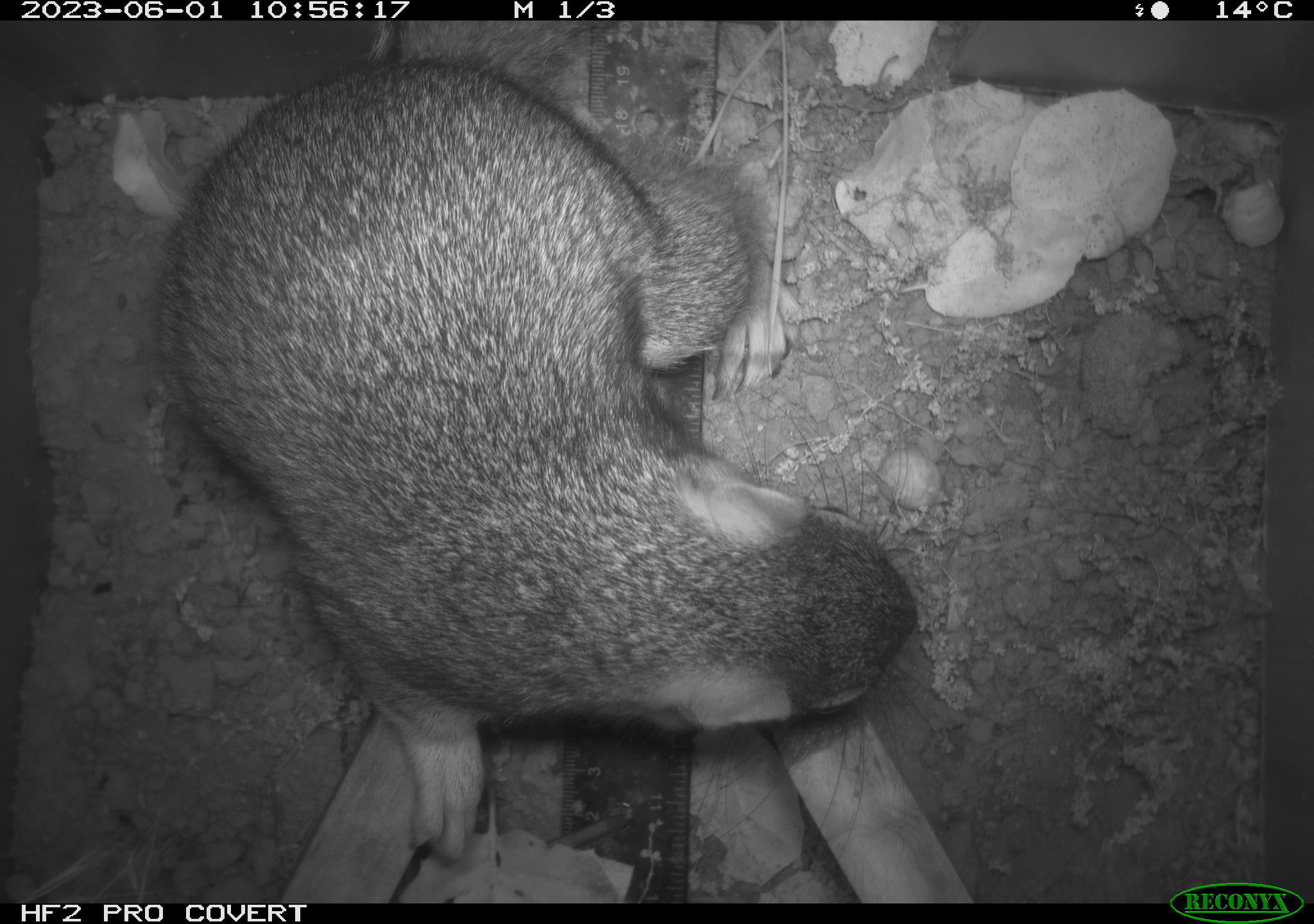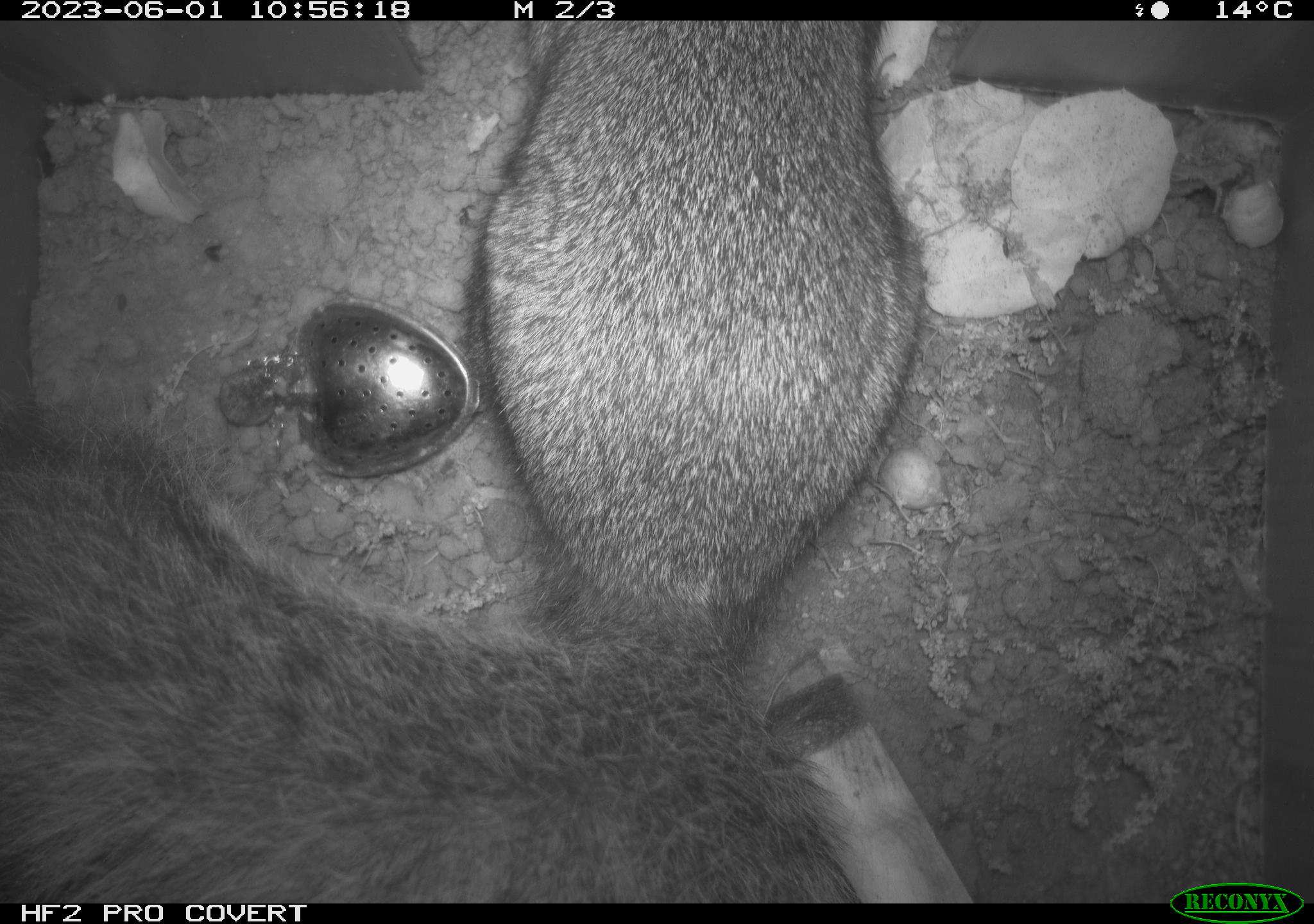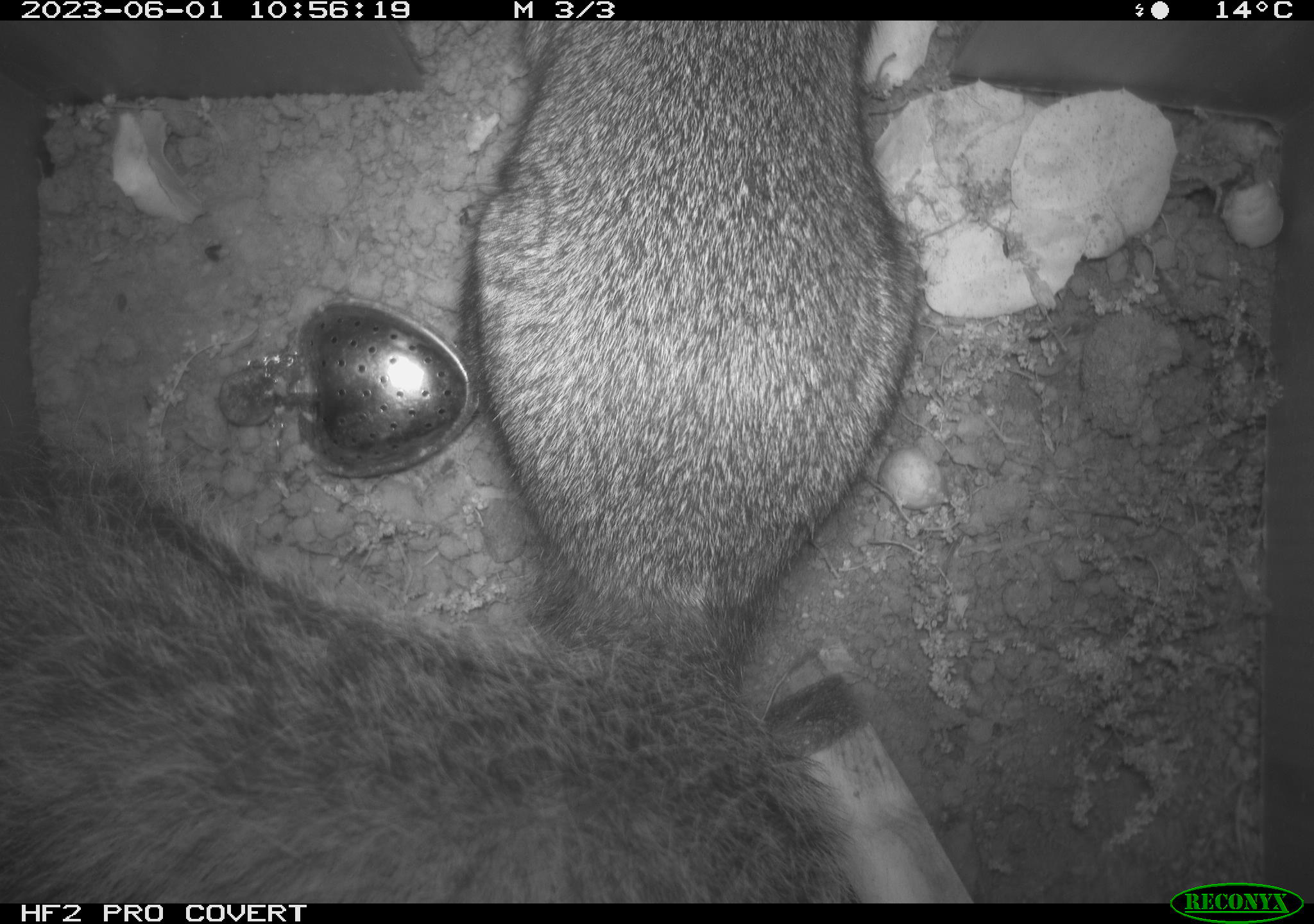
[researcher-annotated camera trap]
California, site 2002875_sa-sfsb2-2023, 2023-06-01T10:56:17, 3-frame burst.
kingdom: Animalia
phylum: Chordata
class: Mammalia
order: Rodentia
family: Sciuridae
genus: Otospermophilus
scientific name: Otospermophilus beecheyi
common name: california ground squirrel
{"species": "california ground squirrel (Otospermophilus beecheyi)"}